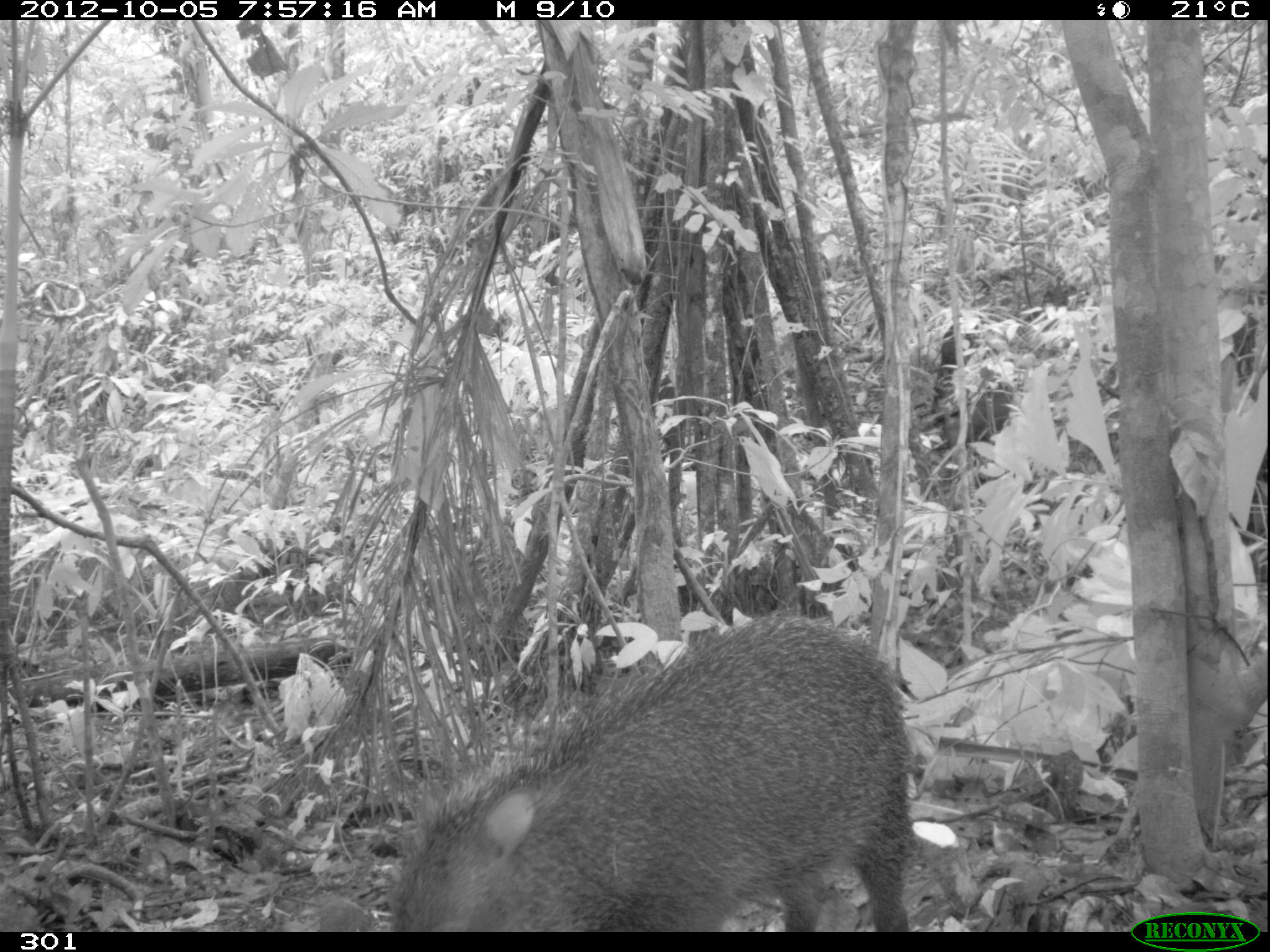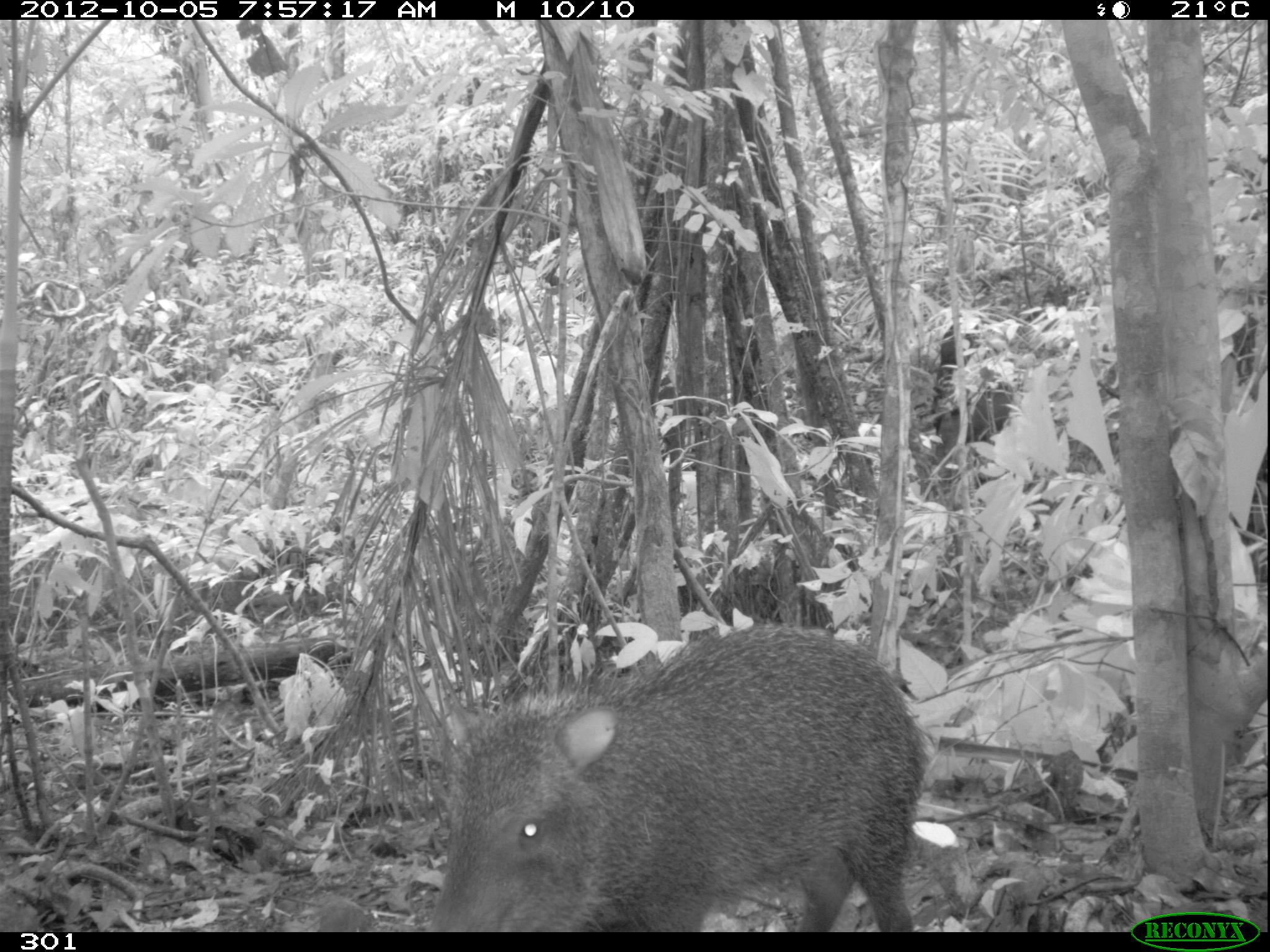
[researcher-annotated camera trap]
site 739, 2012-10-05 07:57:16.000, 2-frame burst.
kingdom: Animalia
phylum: Chordata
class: Mammalia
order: Artiodactyla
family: Tayassuidae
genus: Tayassu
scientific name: Tayassu pecari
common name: white-lipped peccary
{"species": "Tayassu pecari (white-lipped peccary)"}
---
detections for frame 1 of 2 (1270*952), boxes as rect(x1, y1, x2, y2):
tayassu pecari: rect(390, 610, 915, 932)